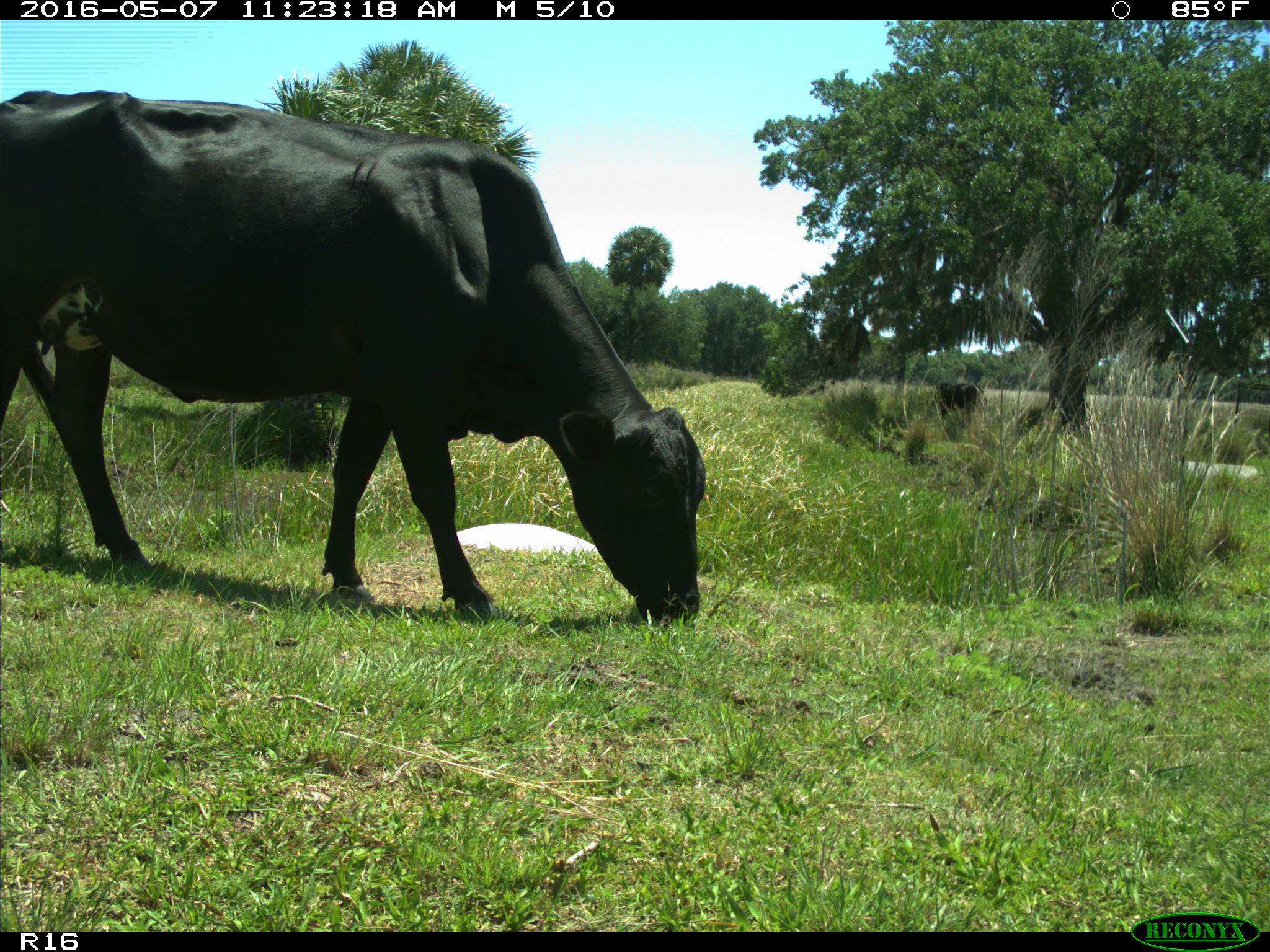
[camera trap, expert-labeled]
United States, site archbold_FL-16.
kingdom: Animalia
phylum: Chordata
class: Mammalia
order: Artiodactyla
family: Bovidae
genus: Bos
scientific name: Bos taurus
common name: domestic cow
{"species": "Bos taurus (domestic cow)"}